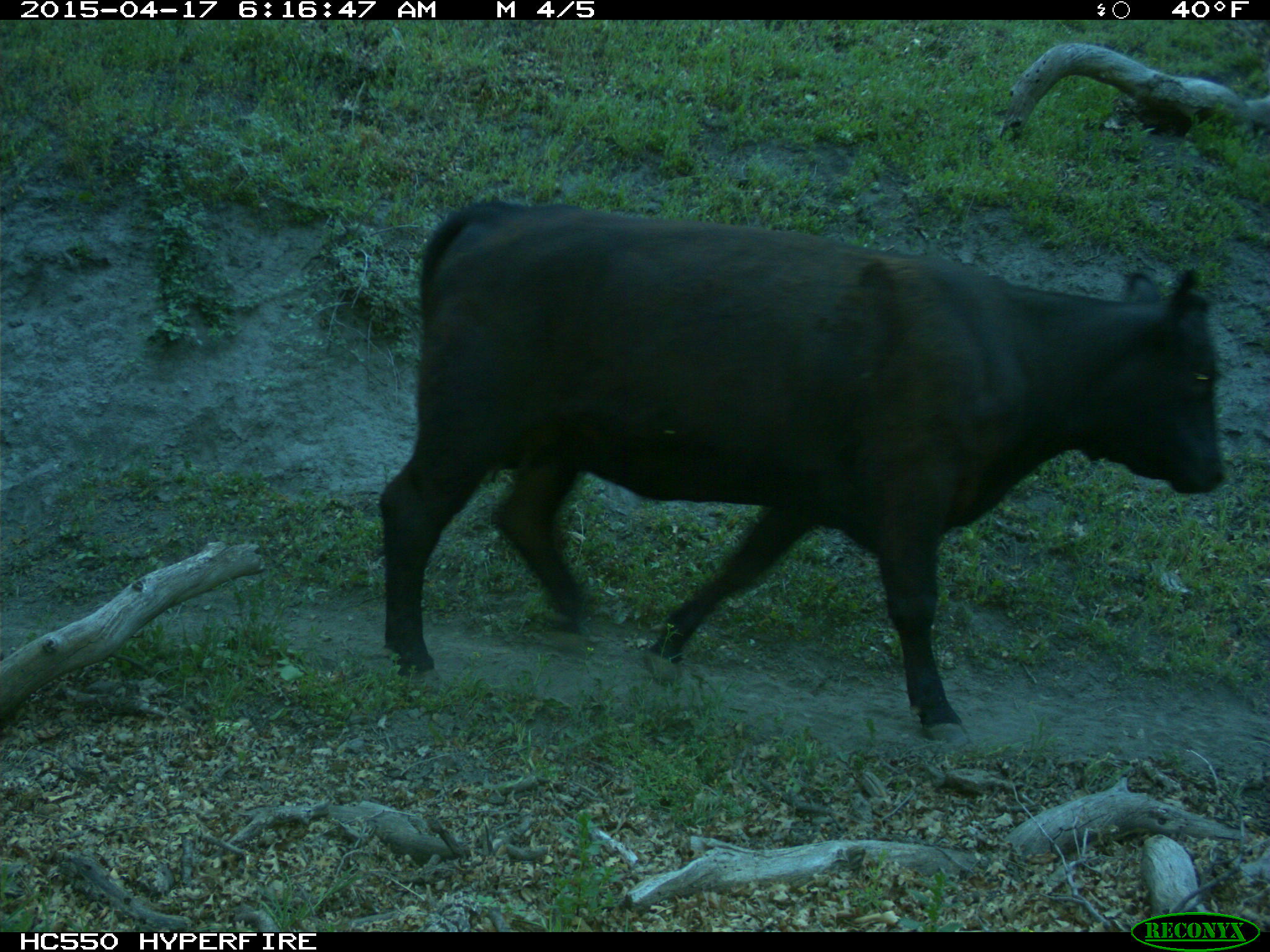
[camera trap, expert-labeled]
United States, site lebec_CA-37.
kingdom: Animalia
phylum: Chordata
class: Mammalia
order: Artiodactyla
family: Bovidae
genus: Bos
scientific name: Bos taurus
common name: domestic cow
Bos taurus (domestic cow).